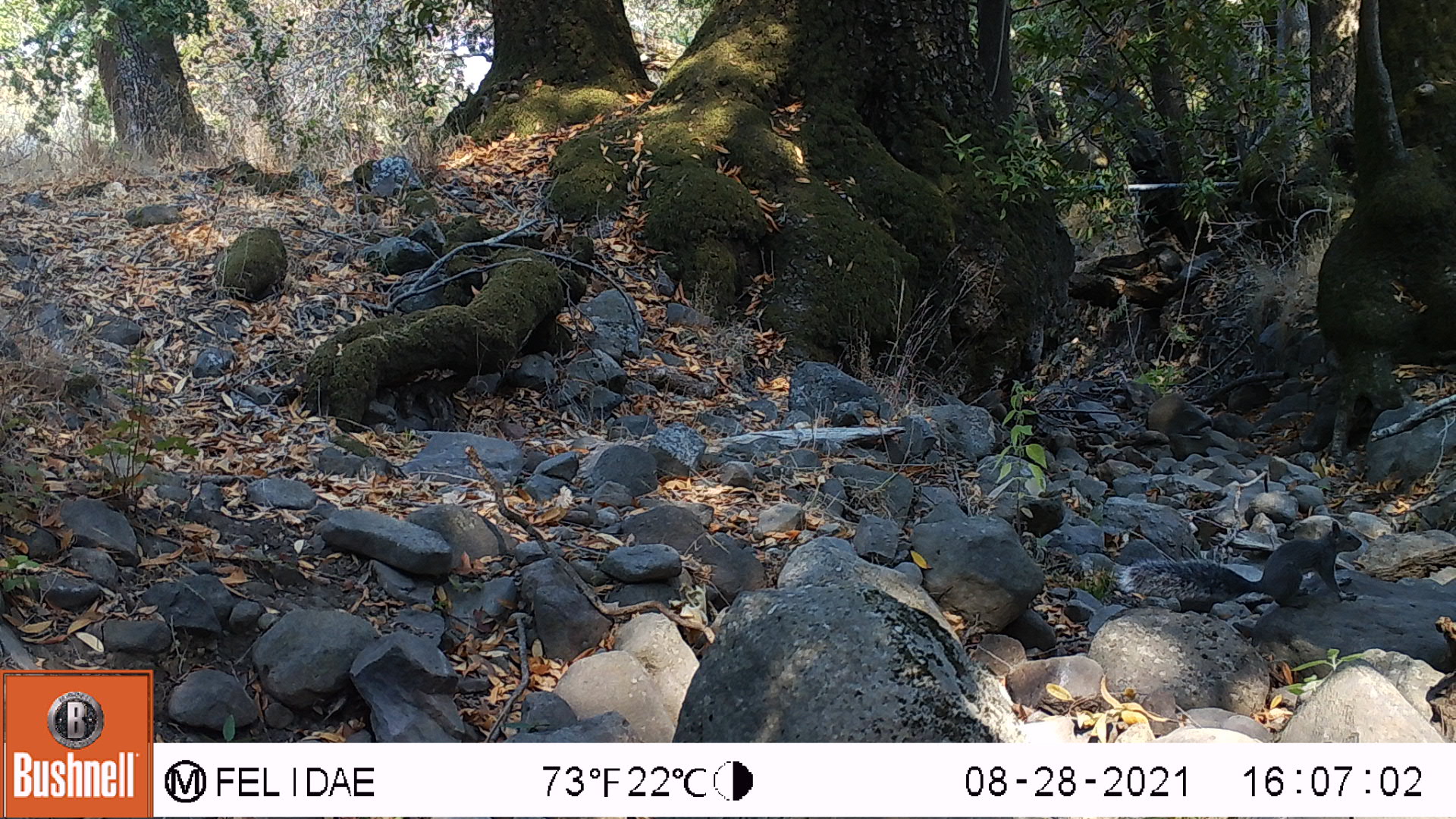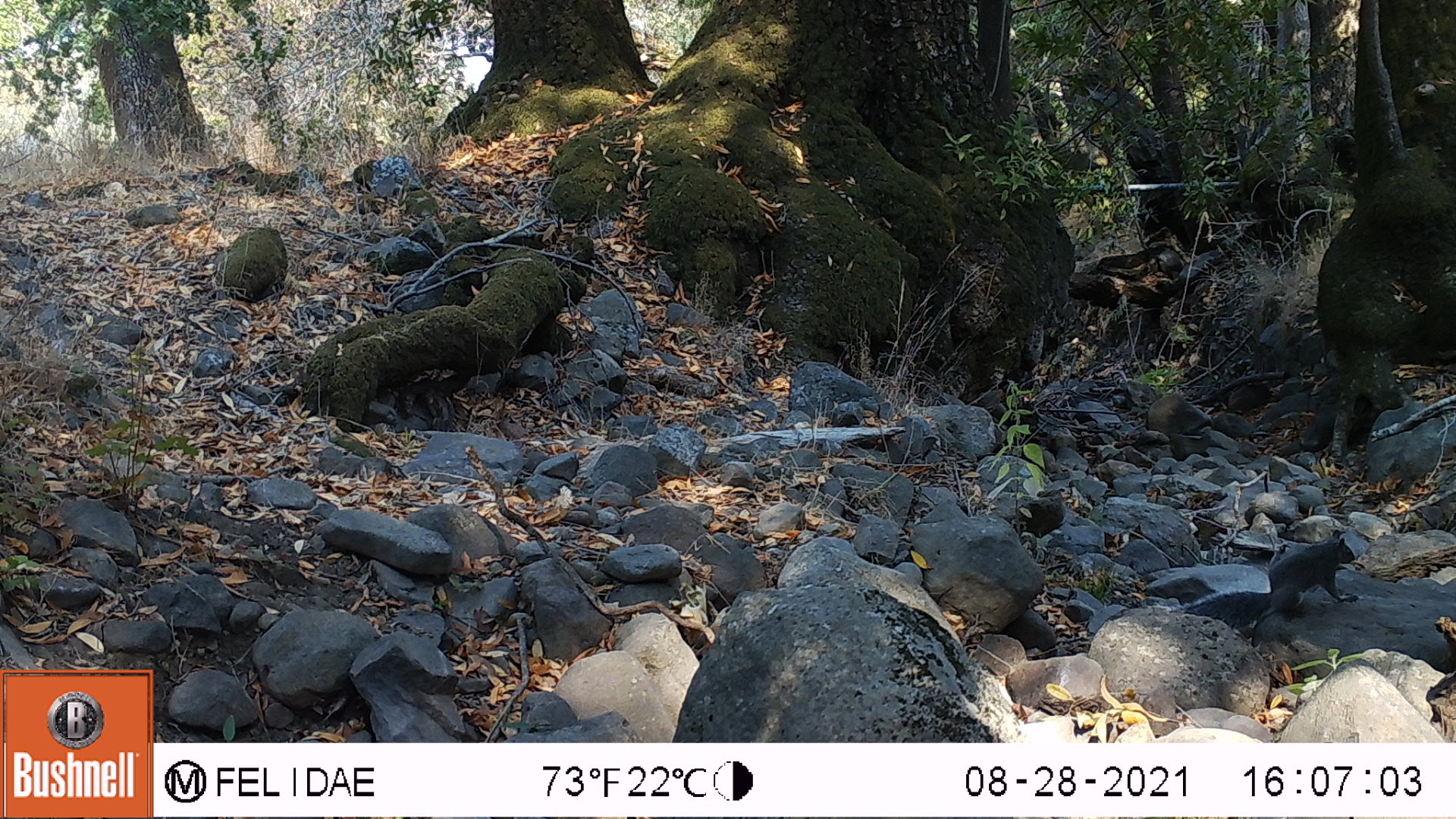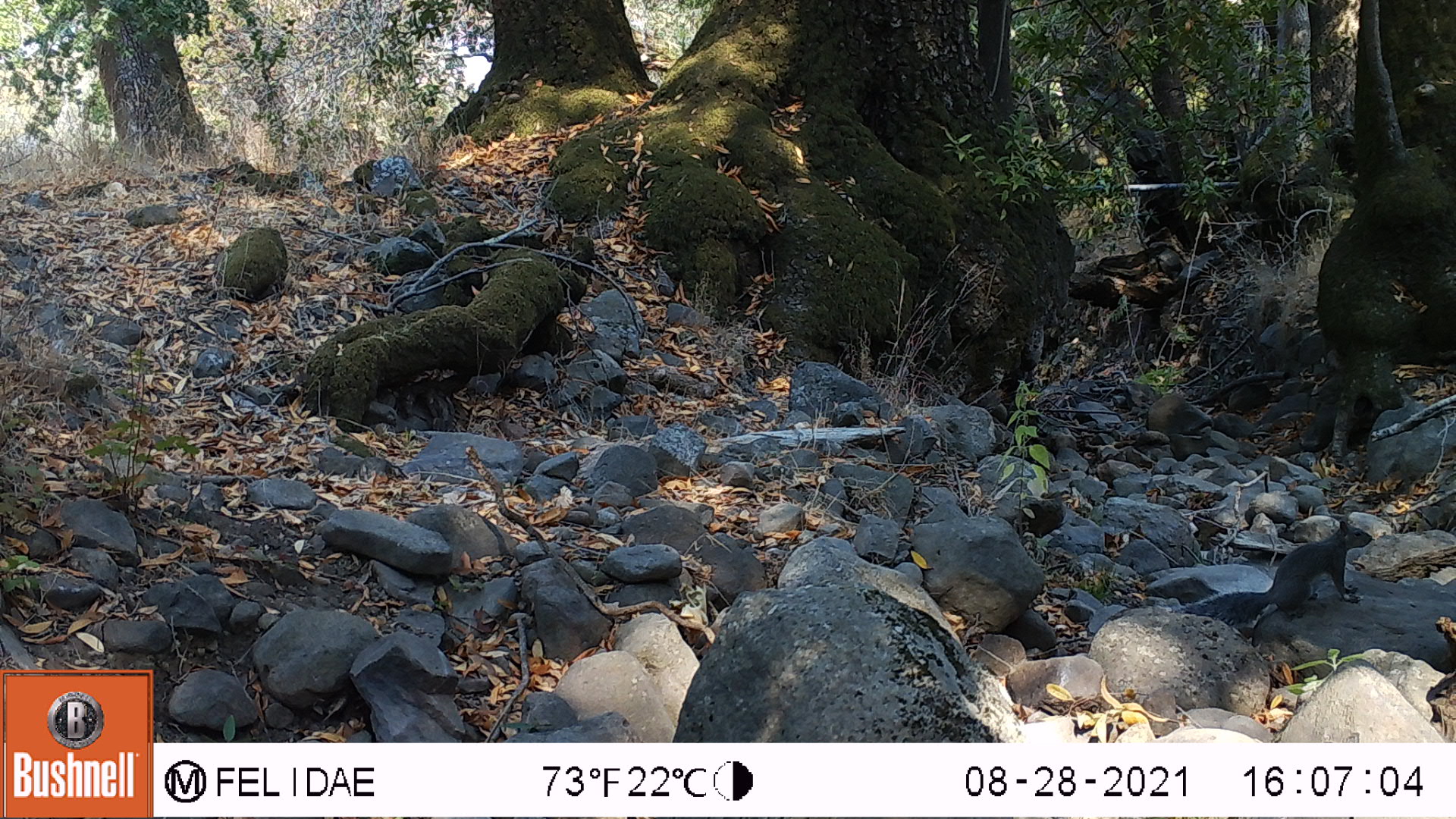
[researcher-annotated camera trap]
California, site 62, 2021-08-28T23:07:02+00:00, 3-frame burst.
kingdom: Animalia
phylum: Chordata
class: Mammalia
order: Rodentia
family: Sciuridae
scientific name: Sciuridae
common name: squirrel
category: unknown squirrel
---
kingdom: Animalia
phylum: Chordata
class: Mammalia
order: Rodentia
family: Sciuridae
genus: Sciurus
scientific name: Sciurus griseus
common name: western gray squirrel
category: western grey squirrel